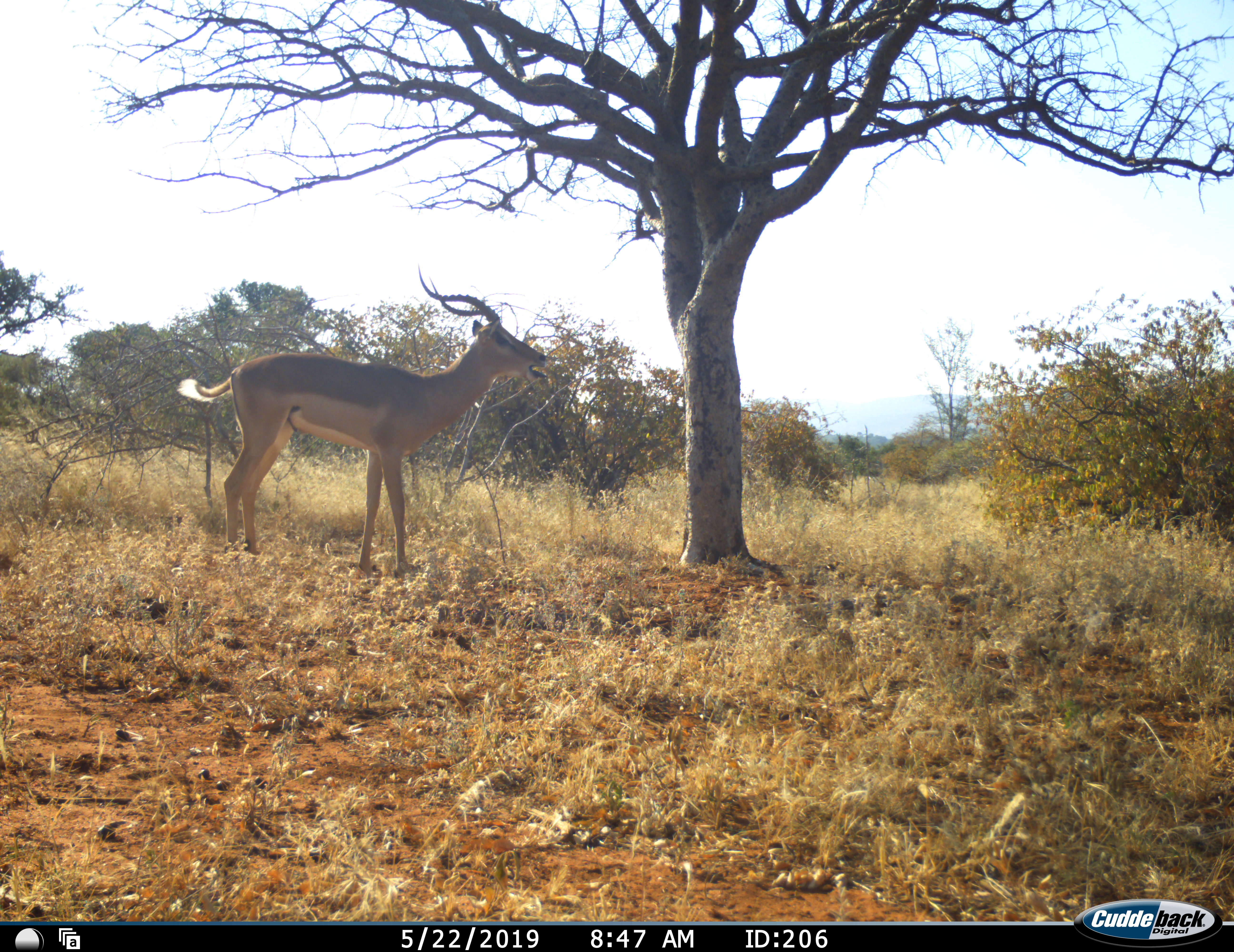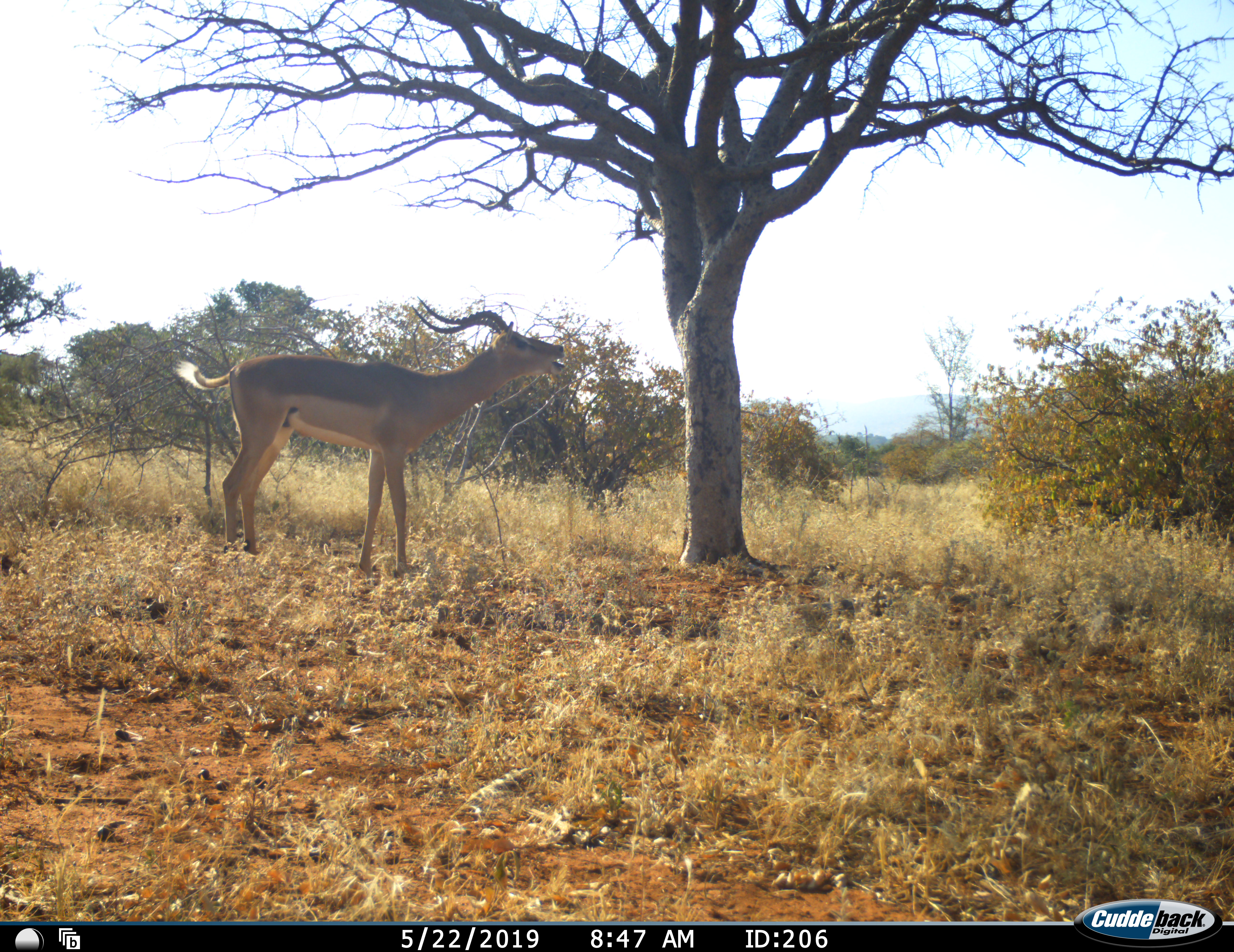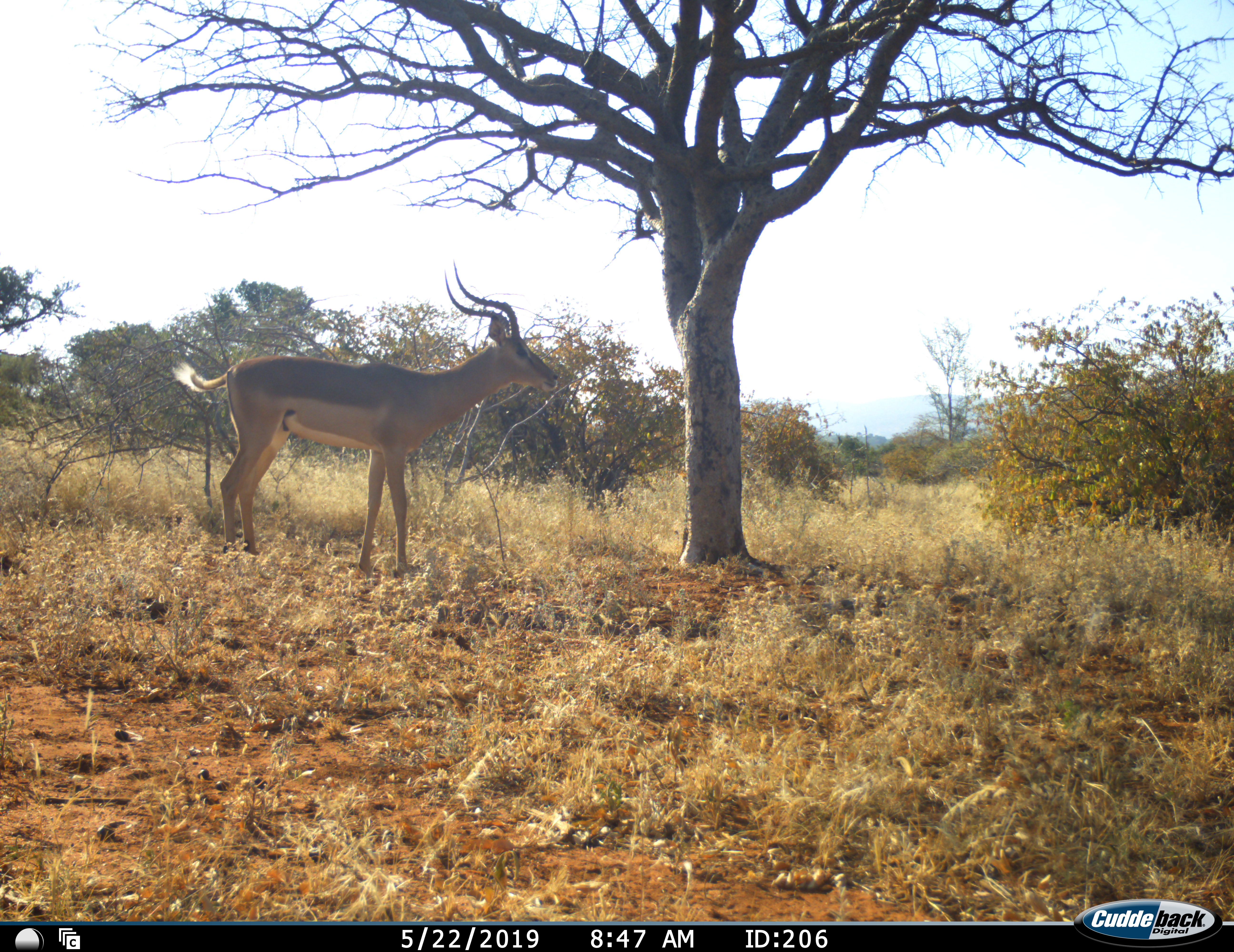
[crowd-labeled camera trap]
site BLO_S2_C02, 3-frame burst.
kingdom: Animalia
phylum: Chordata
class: Mammalia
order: Artiodactyla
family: Bovidae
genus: Aepyceros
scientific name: Aepyceros melampus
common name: impala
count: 1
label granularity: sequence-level